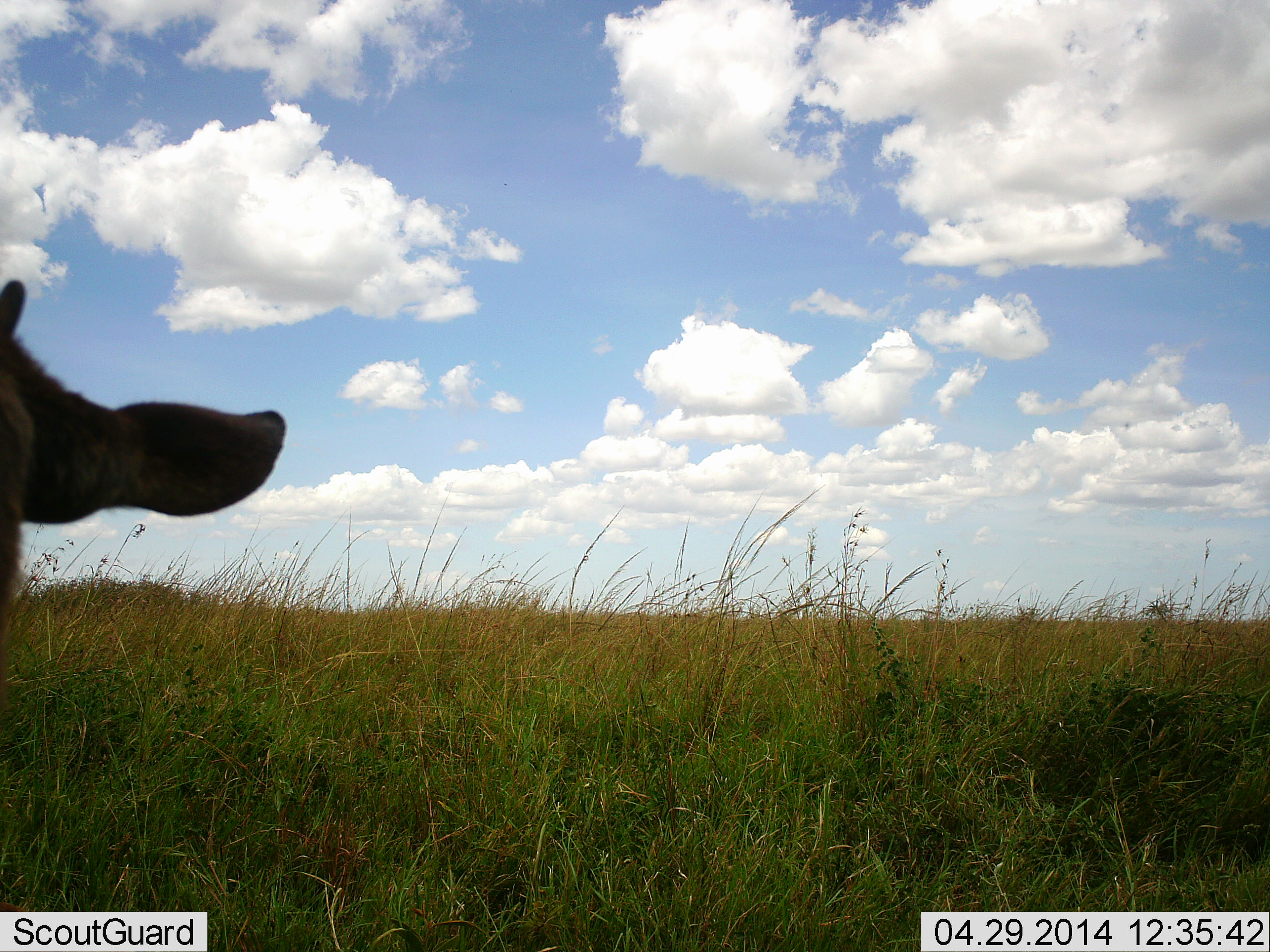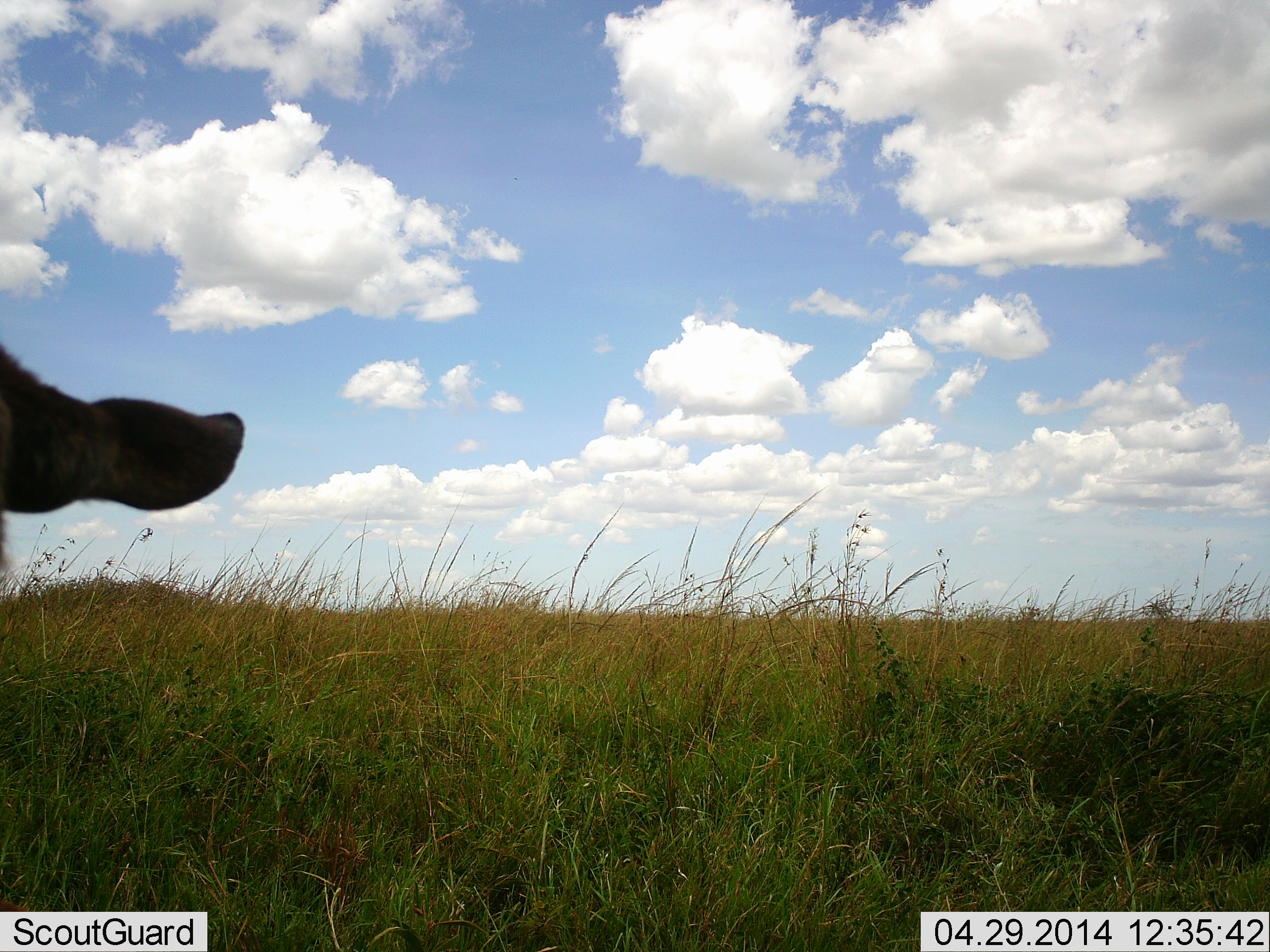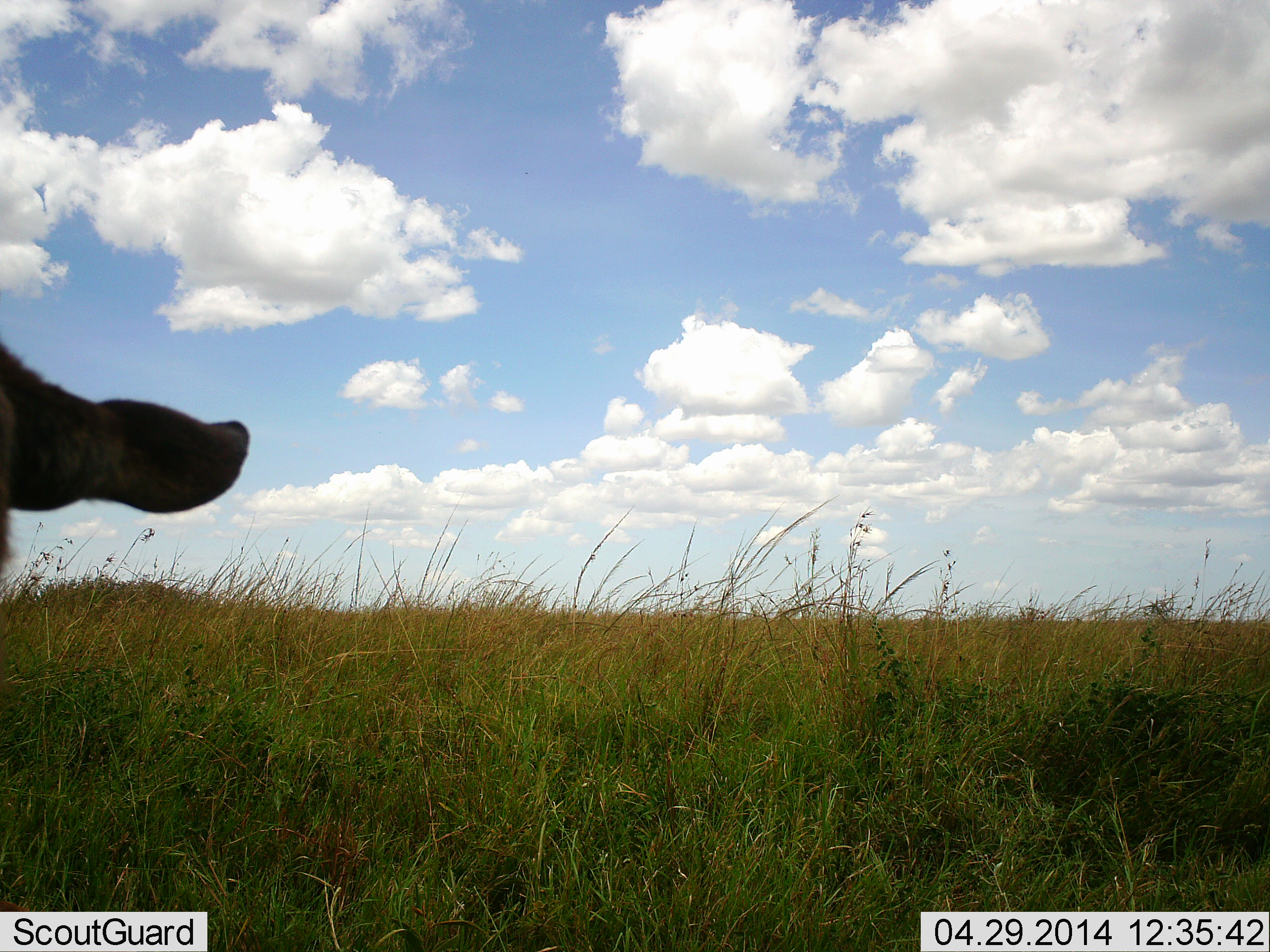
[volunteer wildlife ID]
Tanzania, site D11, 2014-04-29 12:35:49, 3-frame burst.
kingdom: Animalia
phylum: Chordata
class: Mammalia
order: Artiodactyla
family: Bovidae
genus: Connochaetes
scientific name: Connochaetes taurinus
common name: blue wildebeest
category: wildebeest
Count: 1.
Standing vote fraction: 40%.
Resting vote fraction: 20%.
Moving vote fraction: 40%.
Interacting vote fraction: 0%.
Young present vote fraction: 80%.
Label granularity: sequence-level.